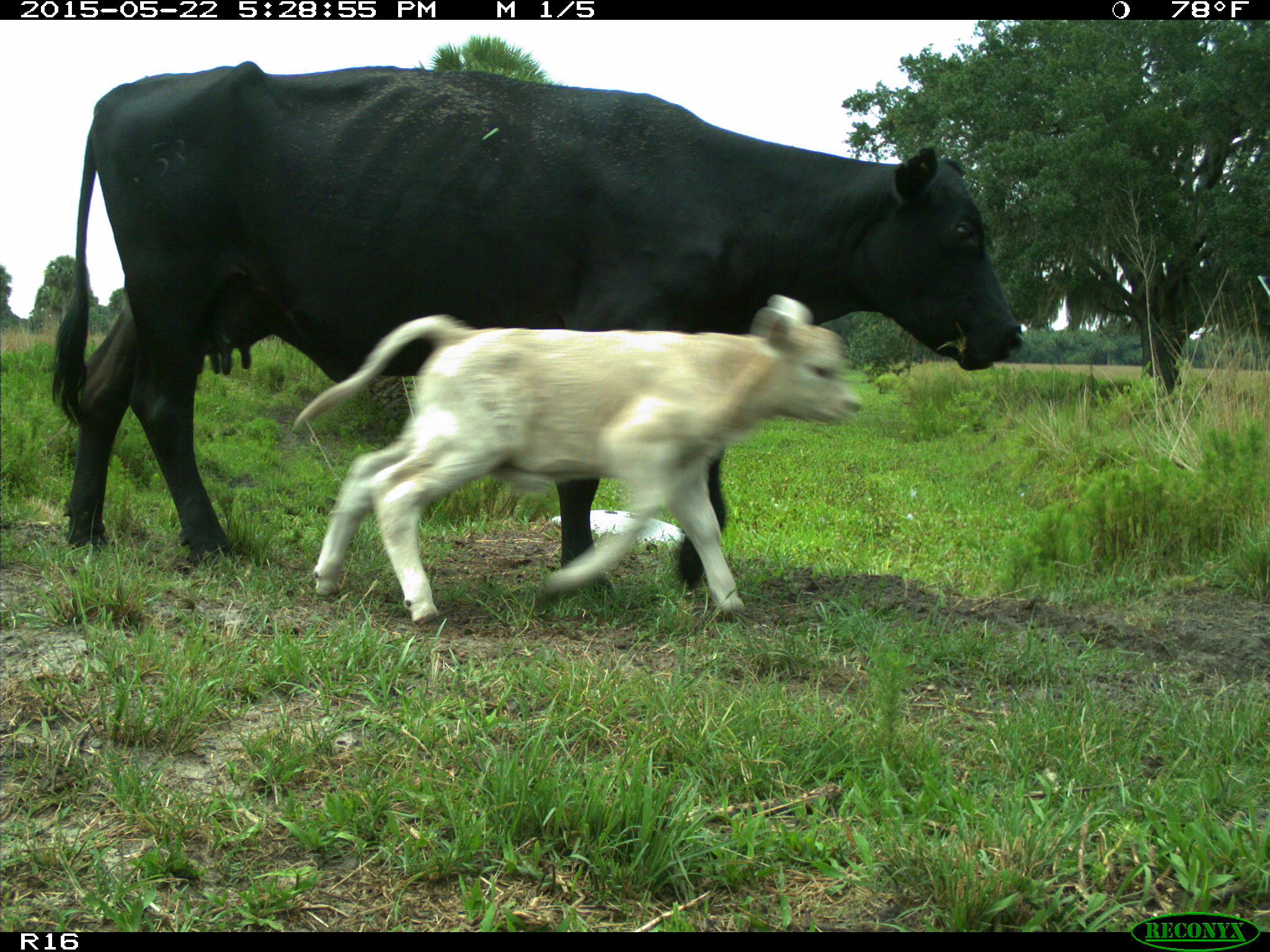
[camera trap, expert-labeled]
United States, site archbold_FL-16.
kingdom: Animalia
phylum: Chordata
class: Mammalia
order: Artiodactyla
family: Bovidae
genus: Bos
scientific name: Bos taurus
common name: domestic cow